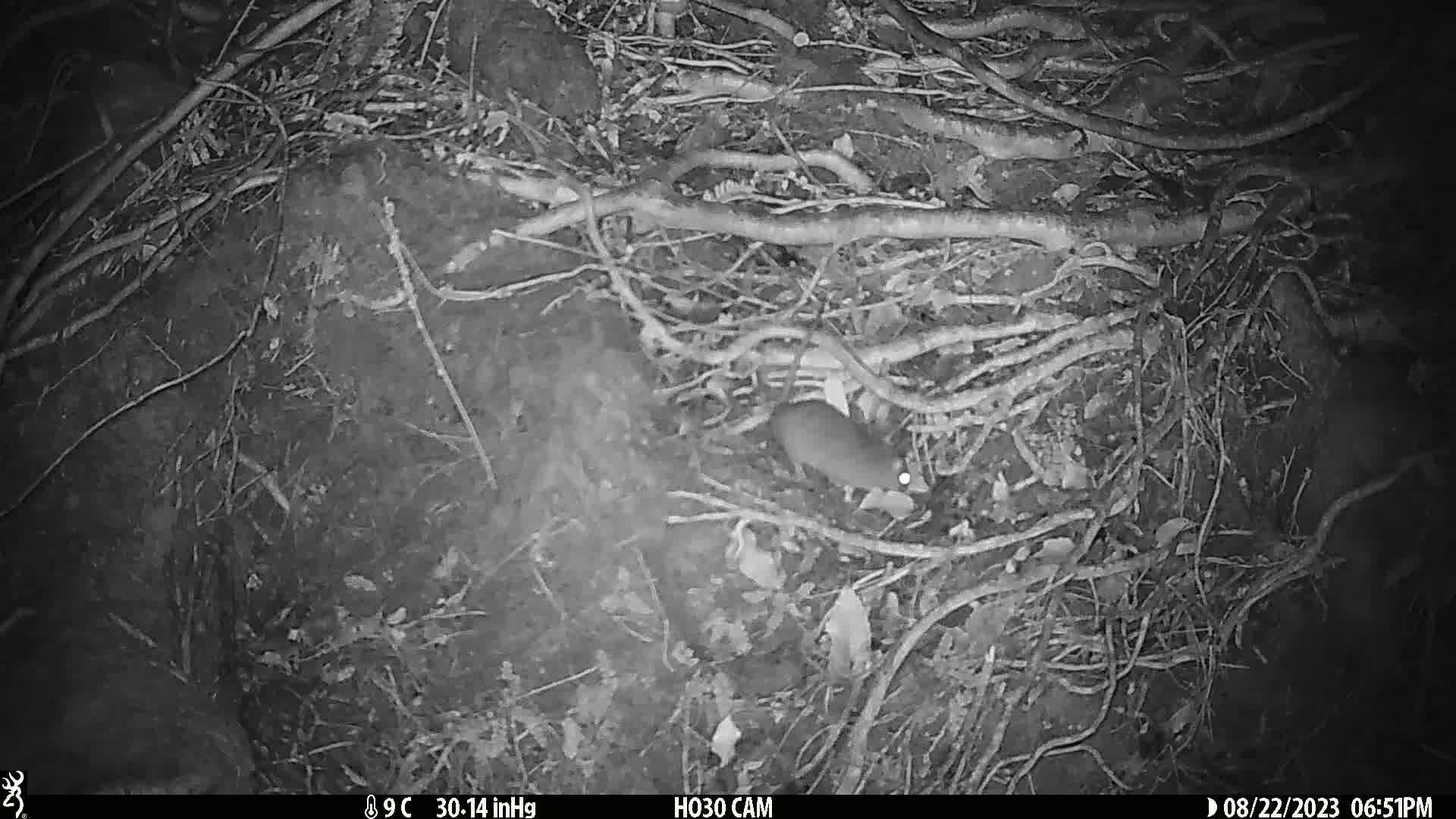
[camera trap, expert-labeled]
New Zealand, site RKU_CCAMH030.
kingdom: Animalia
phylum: Chordata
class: Mammalia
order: Rodentia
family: Muridae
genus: Rattus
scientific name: Rattus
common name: rat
Rat (Rattus).